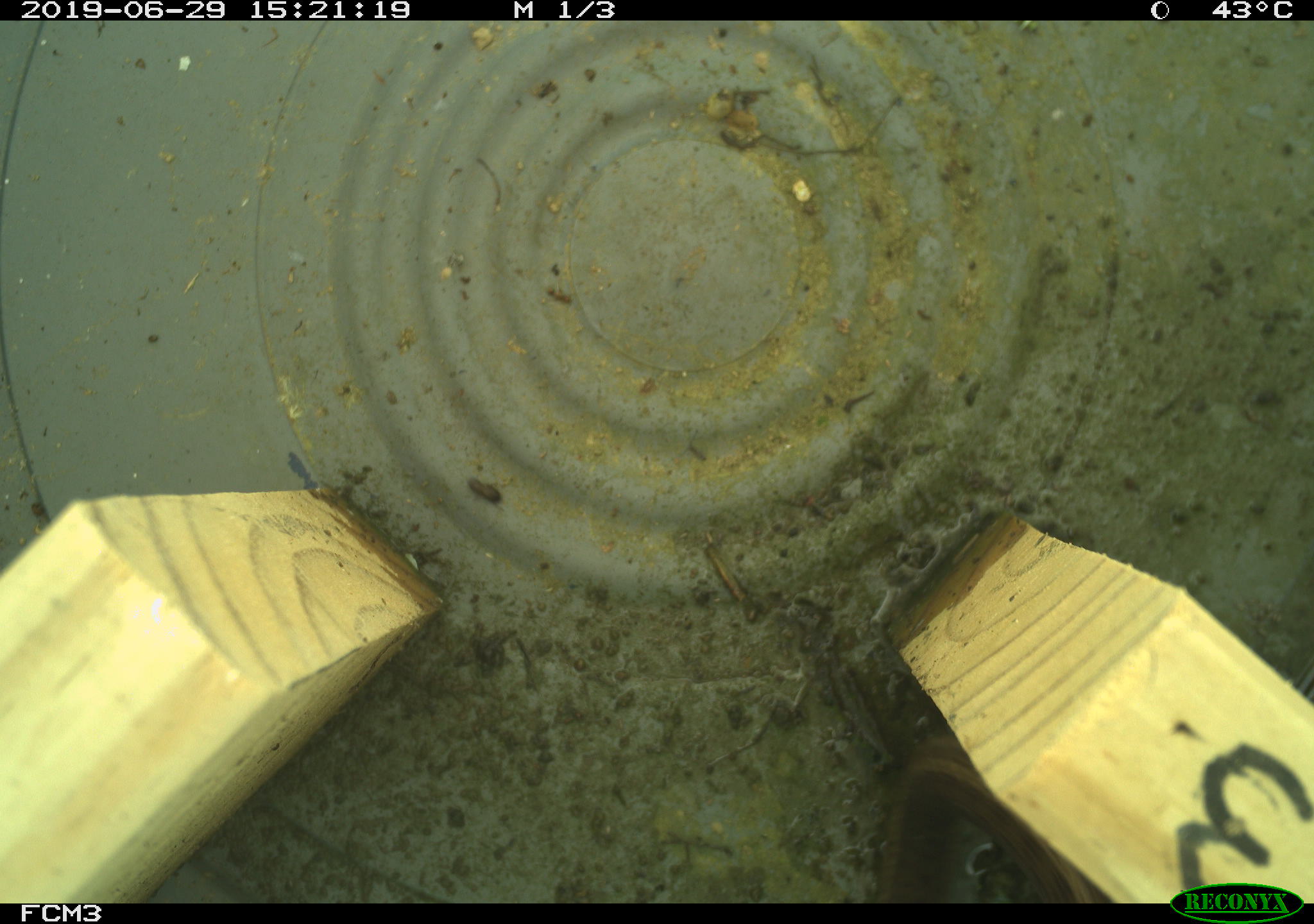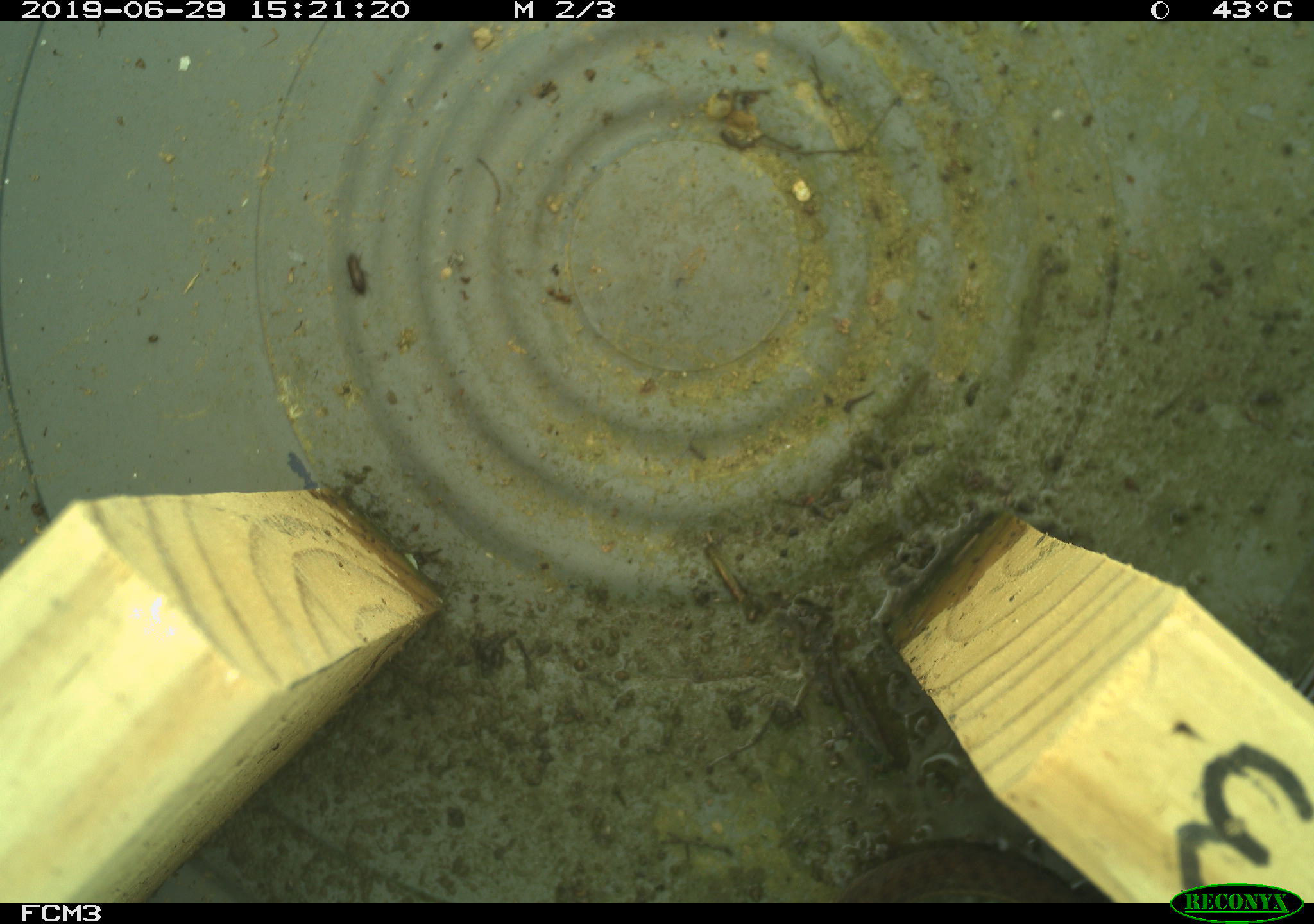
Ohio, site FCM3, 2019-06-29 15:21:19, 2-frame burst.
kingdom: Animalia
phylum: Chordata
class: Reptilia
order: Squamata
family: Colubridae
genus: Thamnophis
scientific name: Thamnophis sirtalis sirtalis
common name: eastern gartersnake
Eastern gartersnake (Thamnophis sirtalis sirtalis).